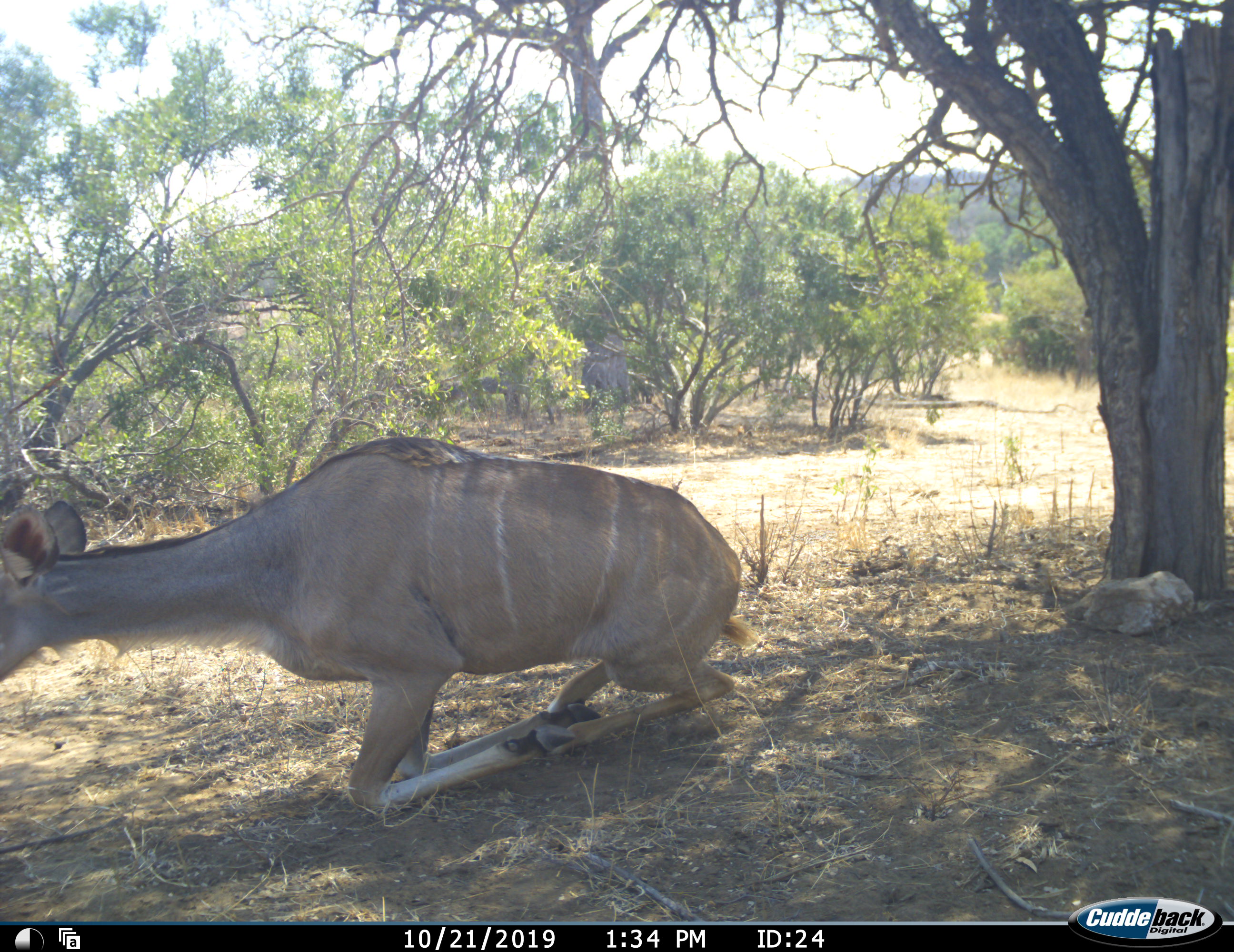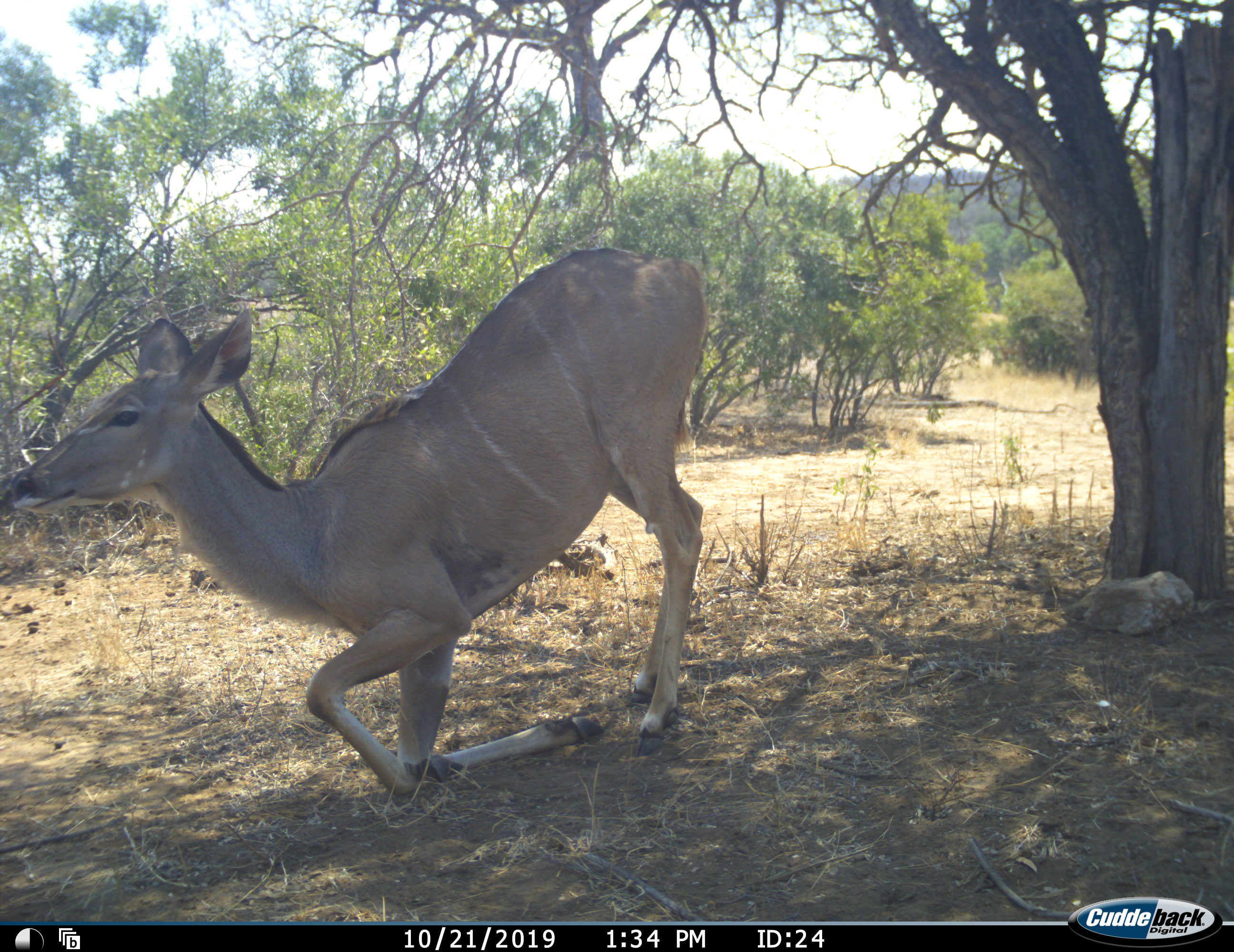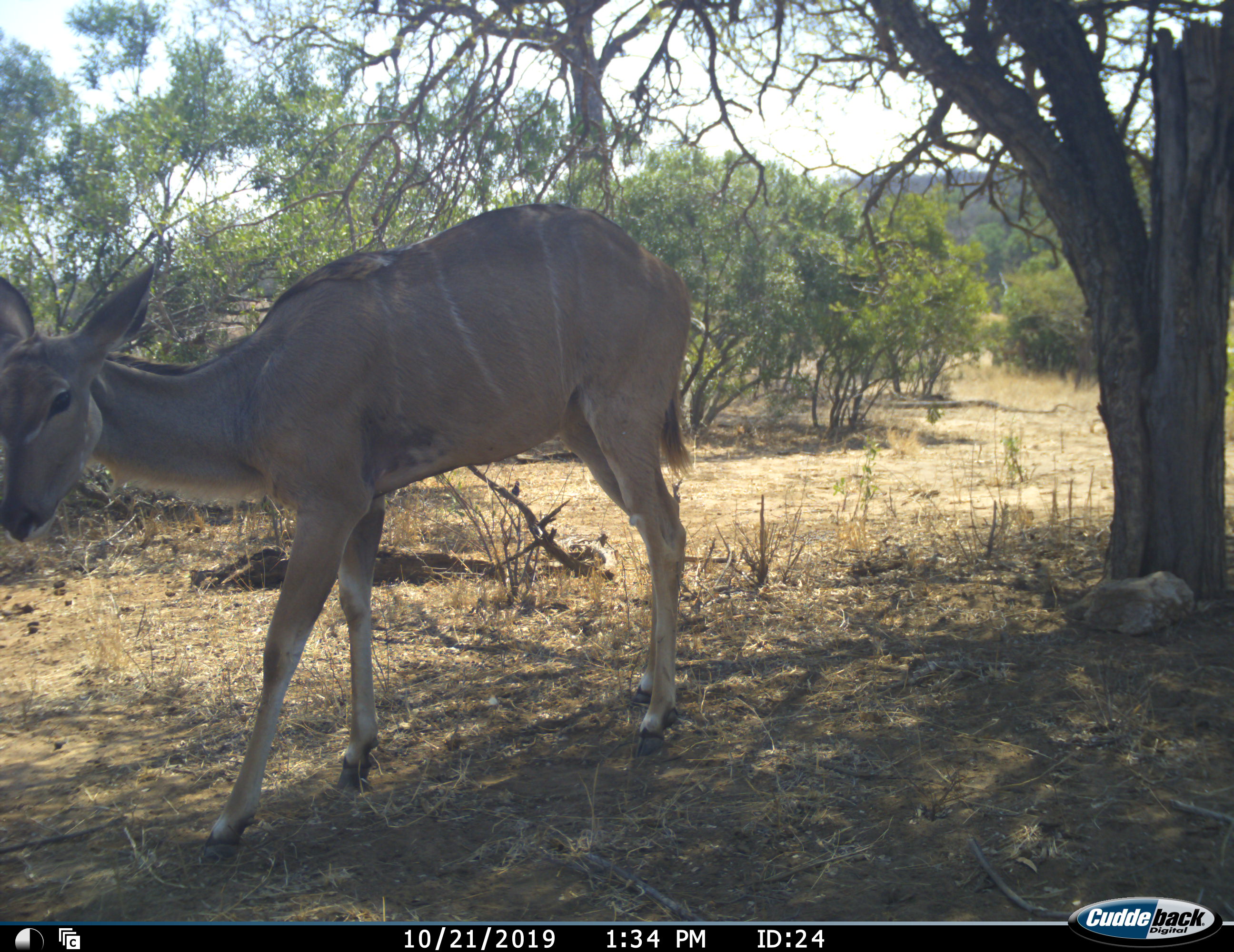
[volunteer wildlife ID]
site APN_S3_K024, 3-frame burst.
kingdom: Animalia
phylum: Chordata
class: Mammalia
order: Artiodactyla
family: Bovidae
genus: Tragelaphus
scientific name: Tragelaphus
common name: kudu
Kudu (Tragelaphus), count 1. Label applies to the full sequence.